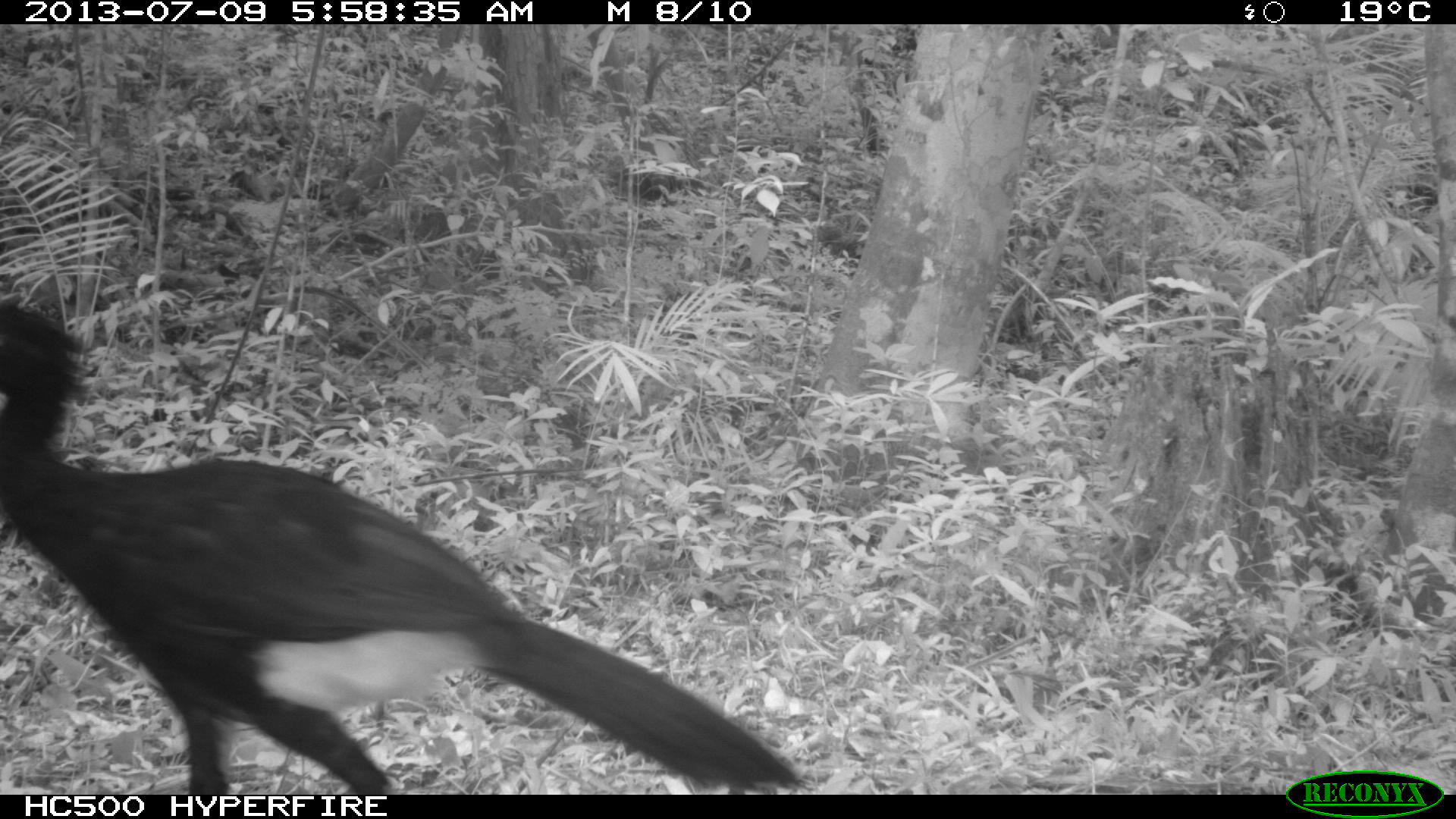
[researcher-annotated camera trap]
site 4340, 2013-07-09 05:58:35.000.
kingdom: Animalia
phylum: Chordata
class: Aves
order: Galliformes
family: Cracidae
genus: Crax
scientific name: Crax rubra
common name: great curassow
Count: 1.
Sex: male.